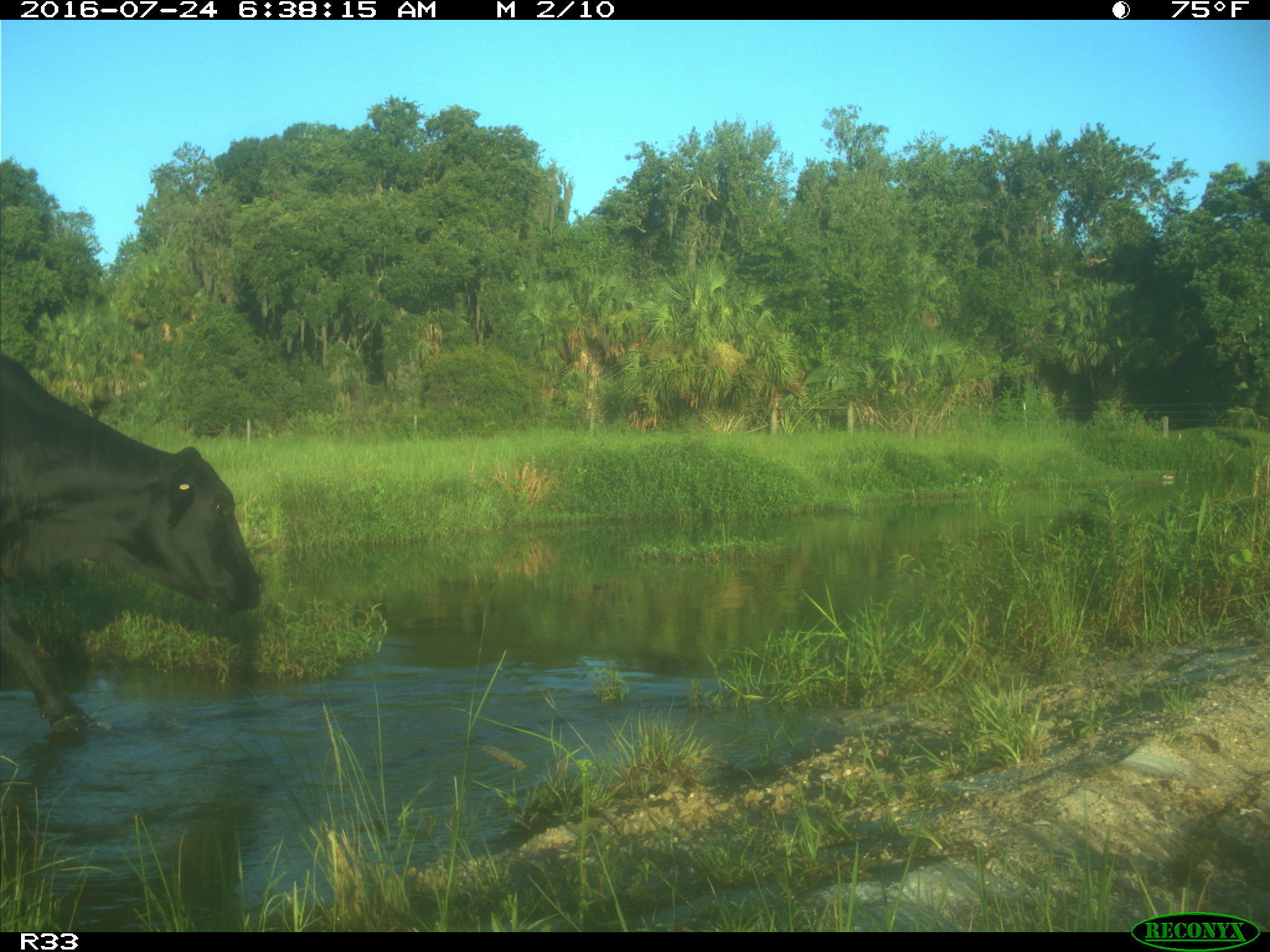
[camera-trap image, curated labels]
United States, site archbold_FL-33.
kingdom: Animalia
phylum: Chordata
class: Mammalia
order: Artiodactyla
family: Bovidae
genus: Bos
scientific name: Bos taurus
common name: domestic cow